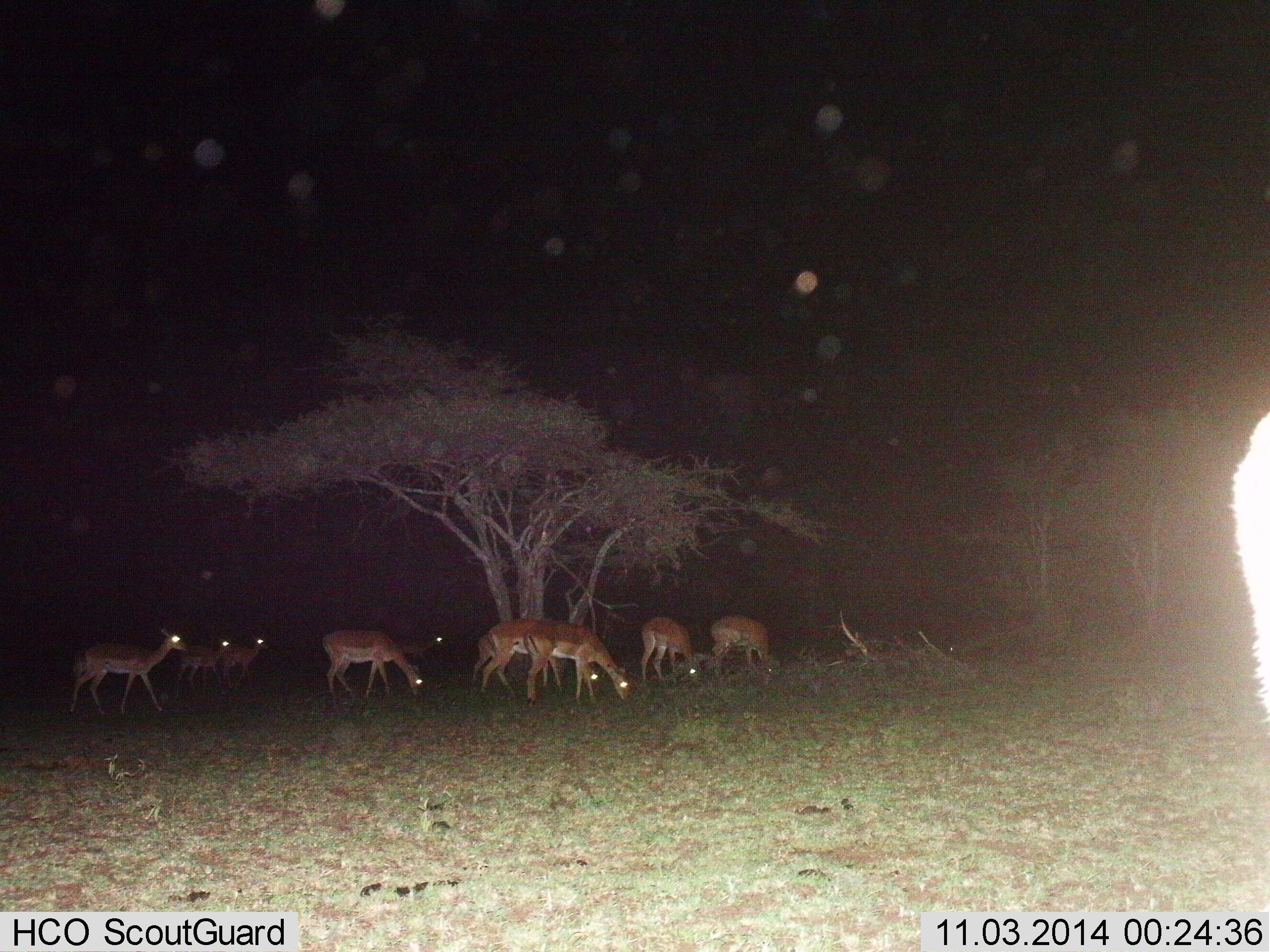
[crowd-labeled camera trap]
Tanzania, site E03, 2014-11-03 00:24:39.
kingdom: Animalia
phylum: Chordata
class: Mammalia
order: Artiodactyla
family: Bovidae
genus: Aepyceros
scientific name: Aepyceros melampus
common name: impala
Impala (Aepyceros melampus), count 10. Behavior (volunteer vote fractions): standing 70%, resting 0%, moving 20%, interacting 0%. Young present (vote fraction): 0%. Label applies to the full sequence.